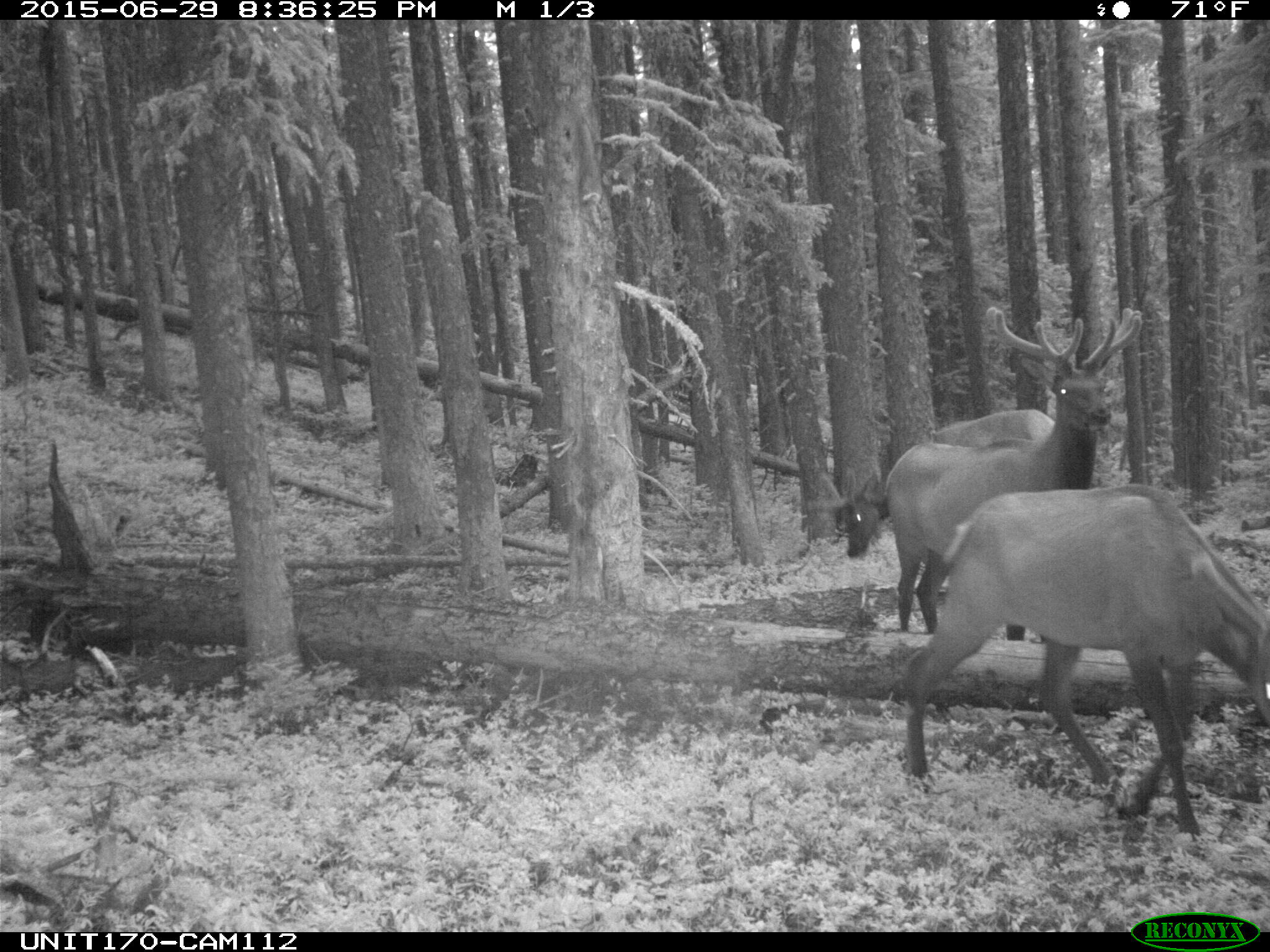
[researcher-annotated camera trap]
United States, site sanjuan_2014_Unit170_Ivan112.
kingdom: Animalia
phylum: Chordata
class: Mammalia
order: Artiodactyla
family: Cervidae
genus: Cervus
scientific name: Cervus elaphus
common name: red deer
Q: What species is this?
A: Cervus elaphus (red deer).